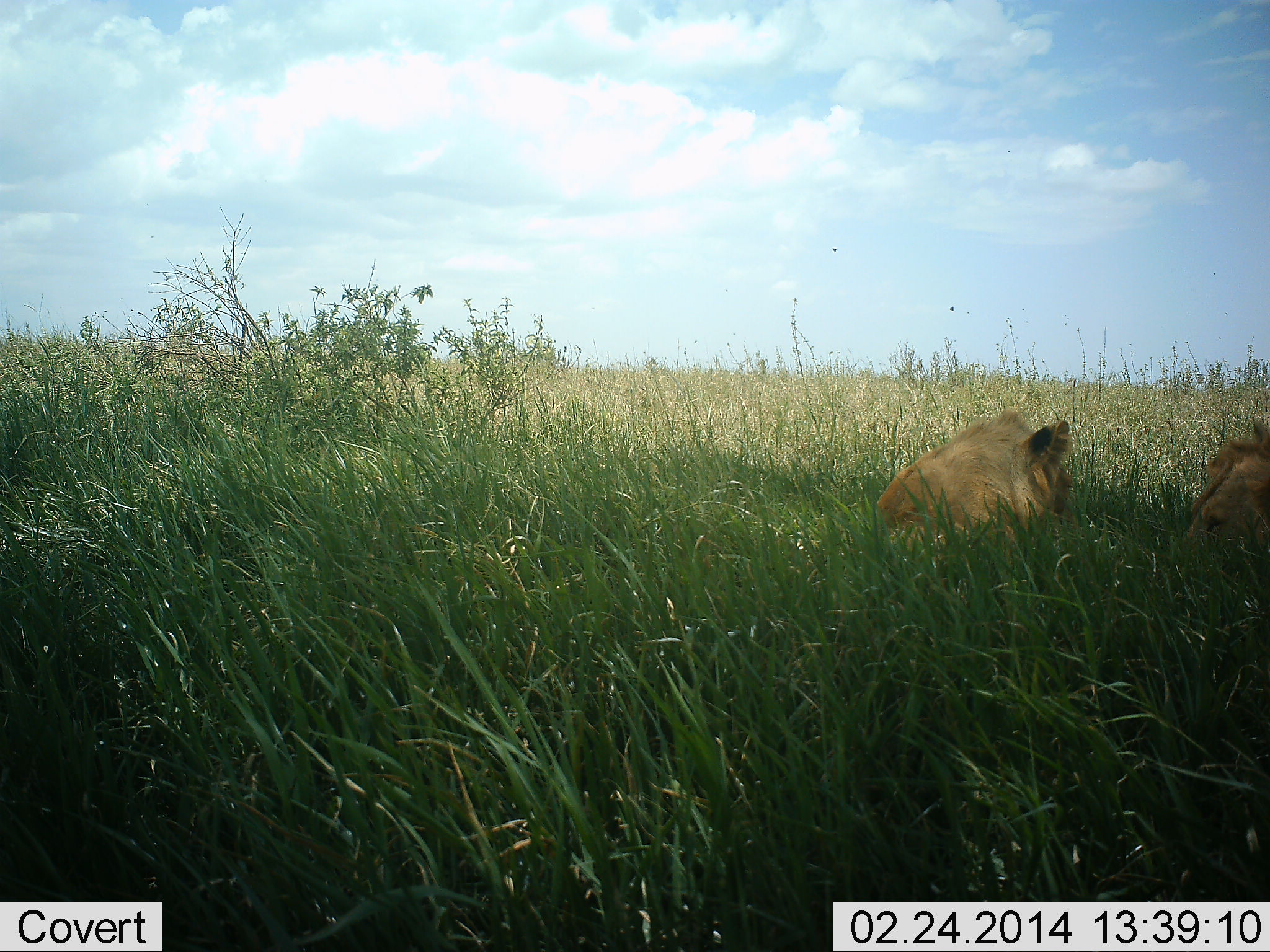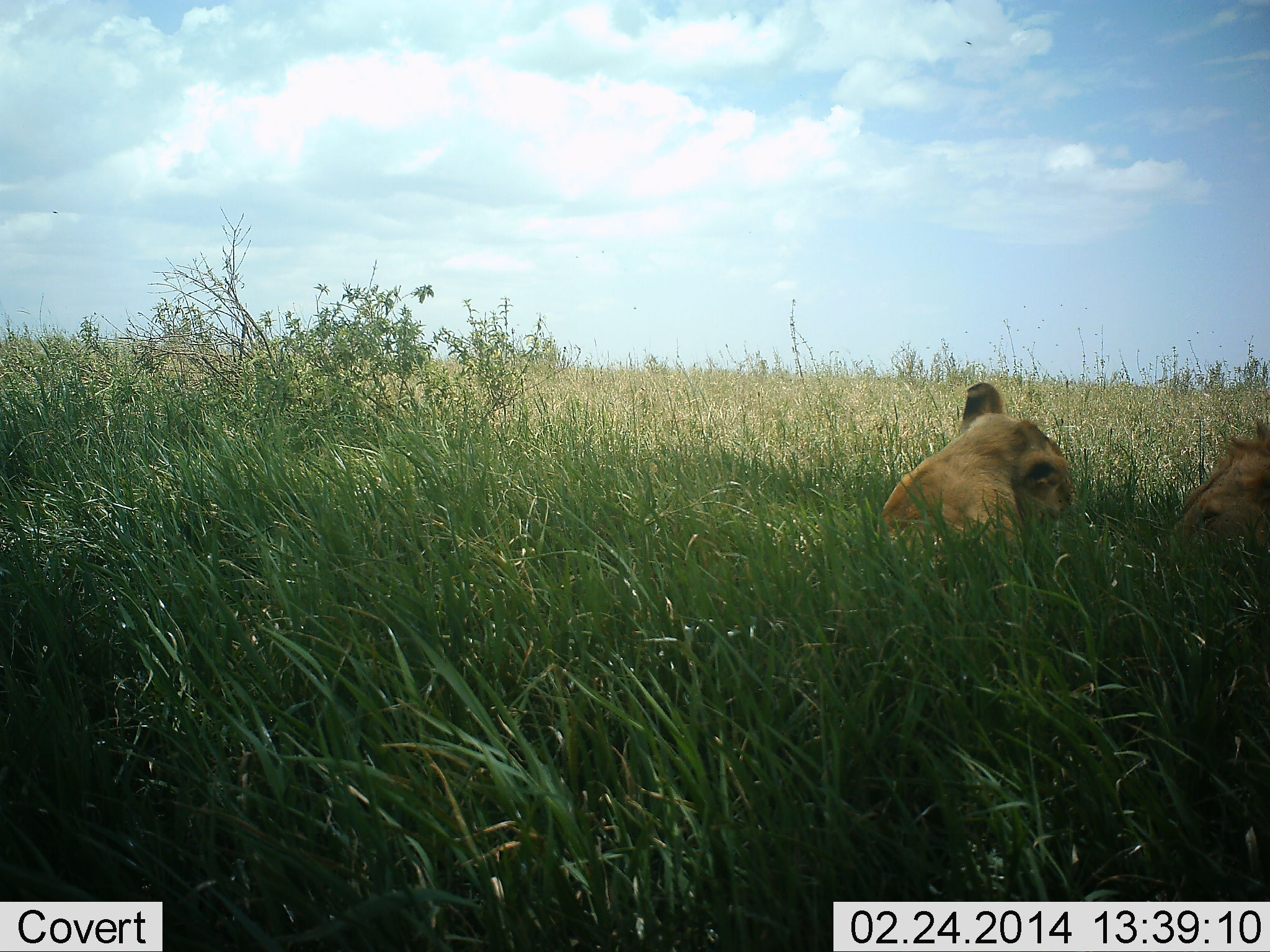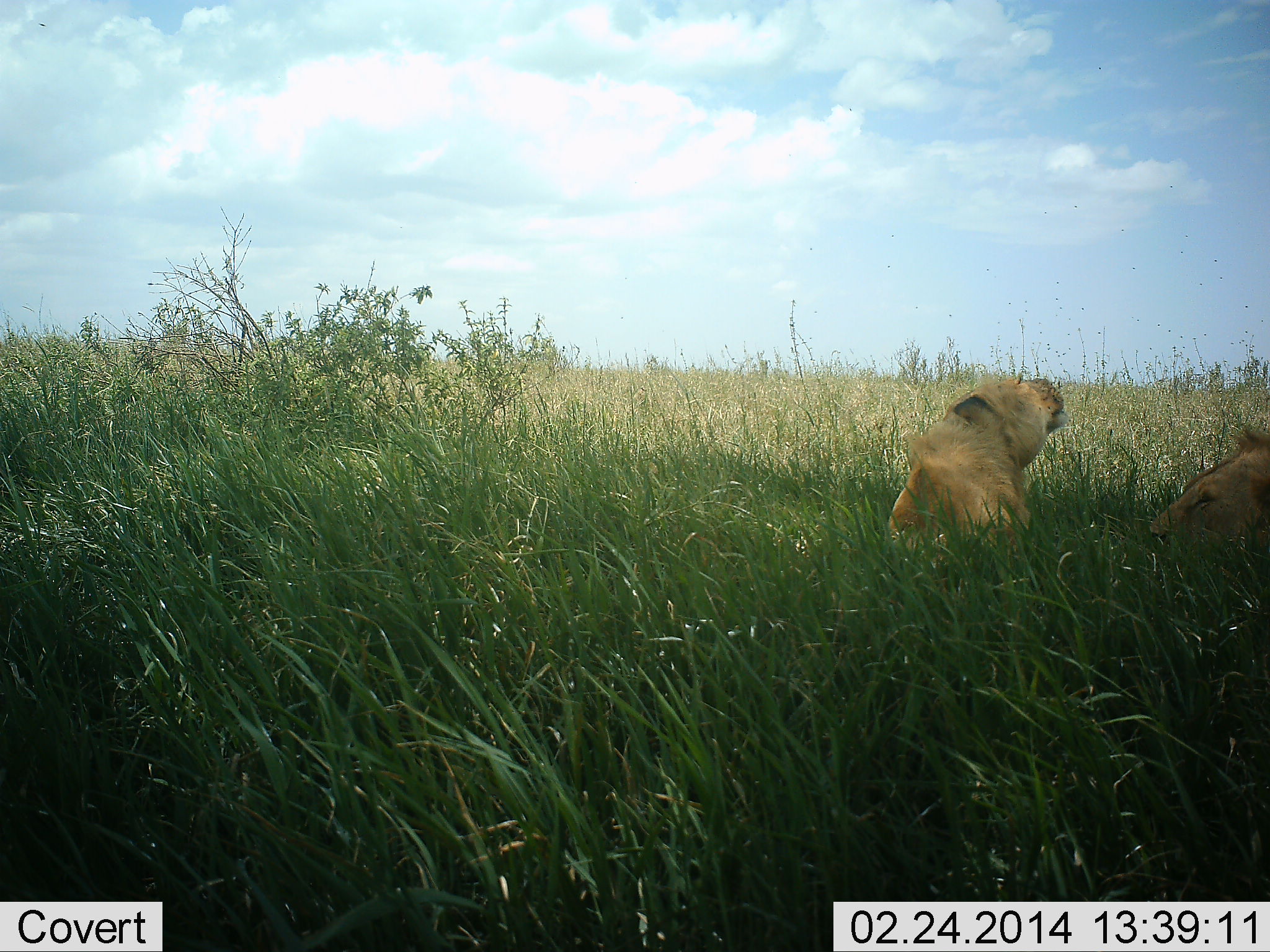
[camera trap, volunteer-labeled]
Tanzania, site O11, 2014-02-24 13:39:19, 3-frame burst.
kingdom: Animalia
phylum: Chordata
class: Mammalia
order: Carnivora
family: Felidae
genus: Panthera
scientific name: Panthera leo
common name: lion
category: lionfemale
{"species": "lionfemale (lion) (Panthera leo)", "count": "1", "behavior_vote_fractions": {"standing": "0%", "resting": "94%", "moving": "0%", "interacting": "12%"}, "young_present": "12%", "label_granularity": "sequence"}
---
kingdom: Animalia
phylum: Chordata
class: Mammalia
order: Carnivora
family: Felidae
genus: Panthera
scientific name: Panthera leo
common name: lion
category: lionmale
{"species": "lionmale (lion) (Panthera leo)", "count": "1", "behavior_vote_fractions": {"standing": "14%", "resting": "79%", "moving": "0%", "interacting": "7%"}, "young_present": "7%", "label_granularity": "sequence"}